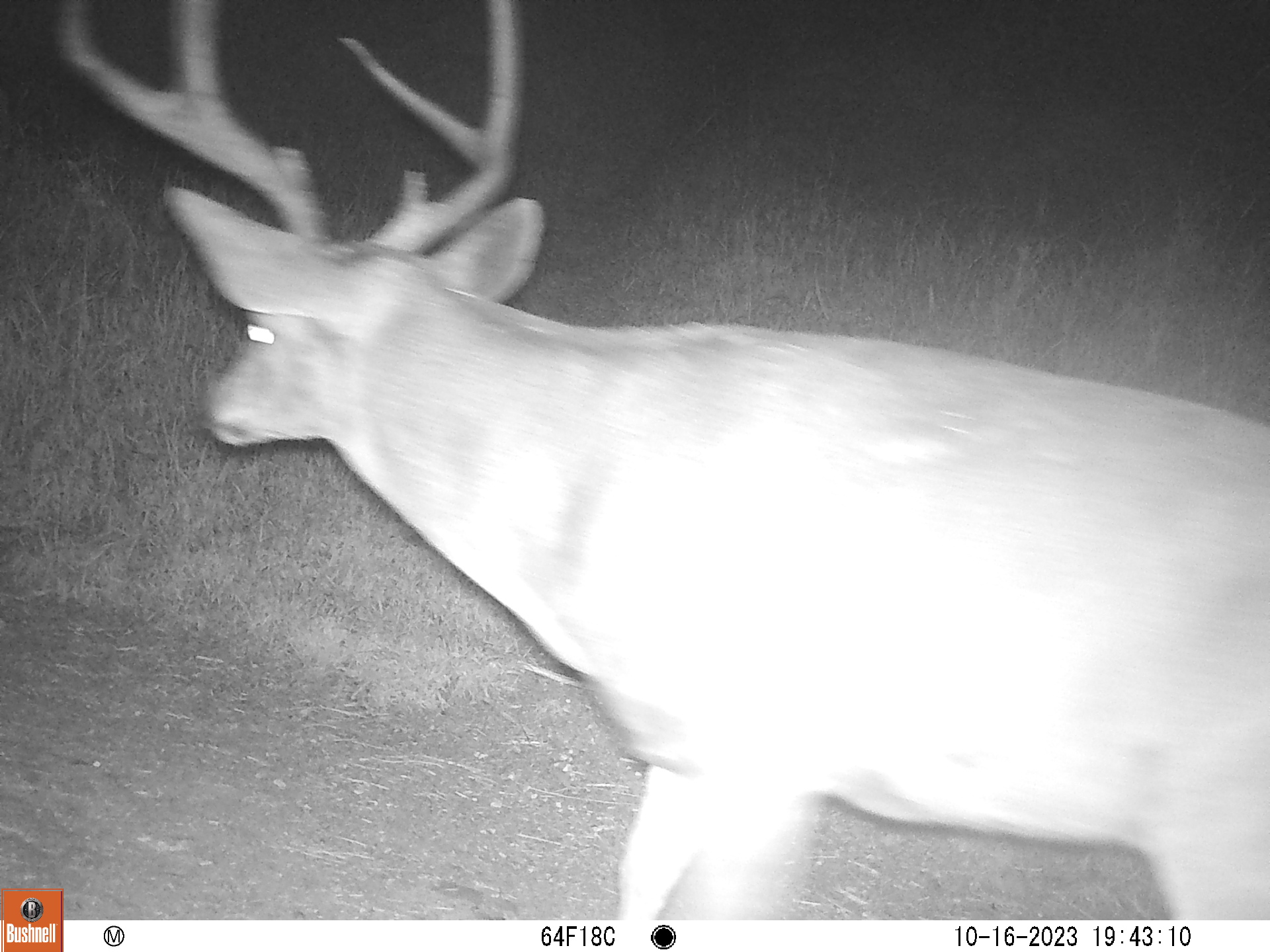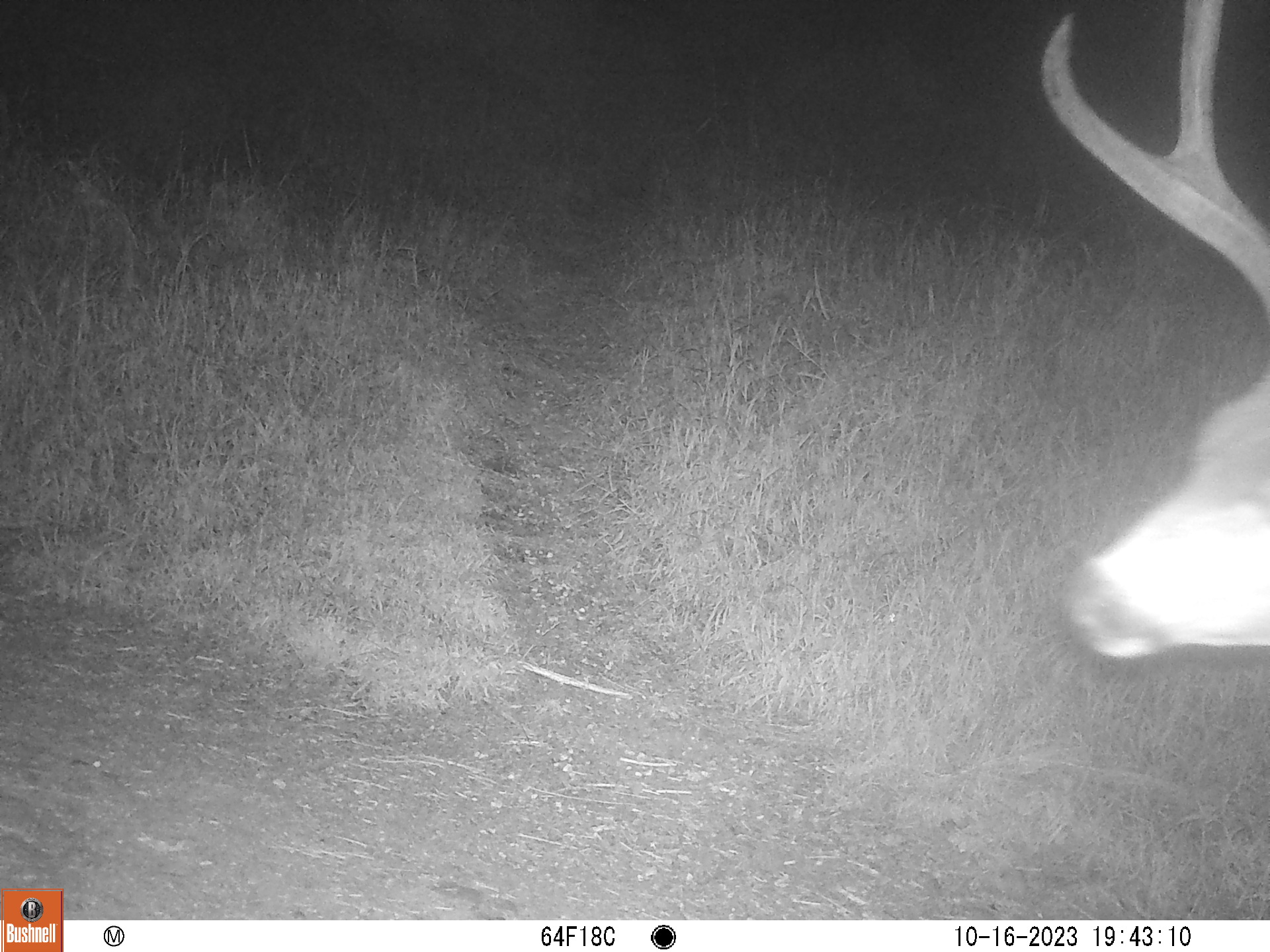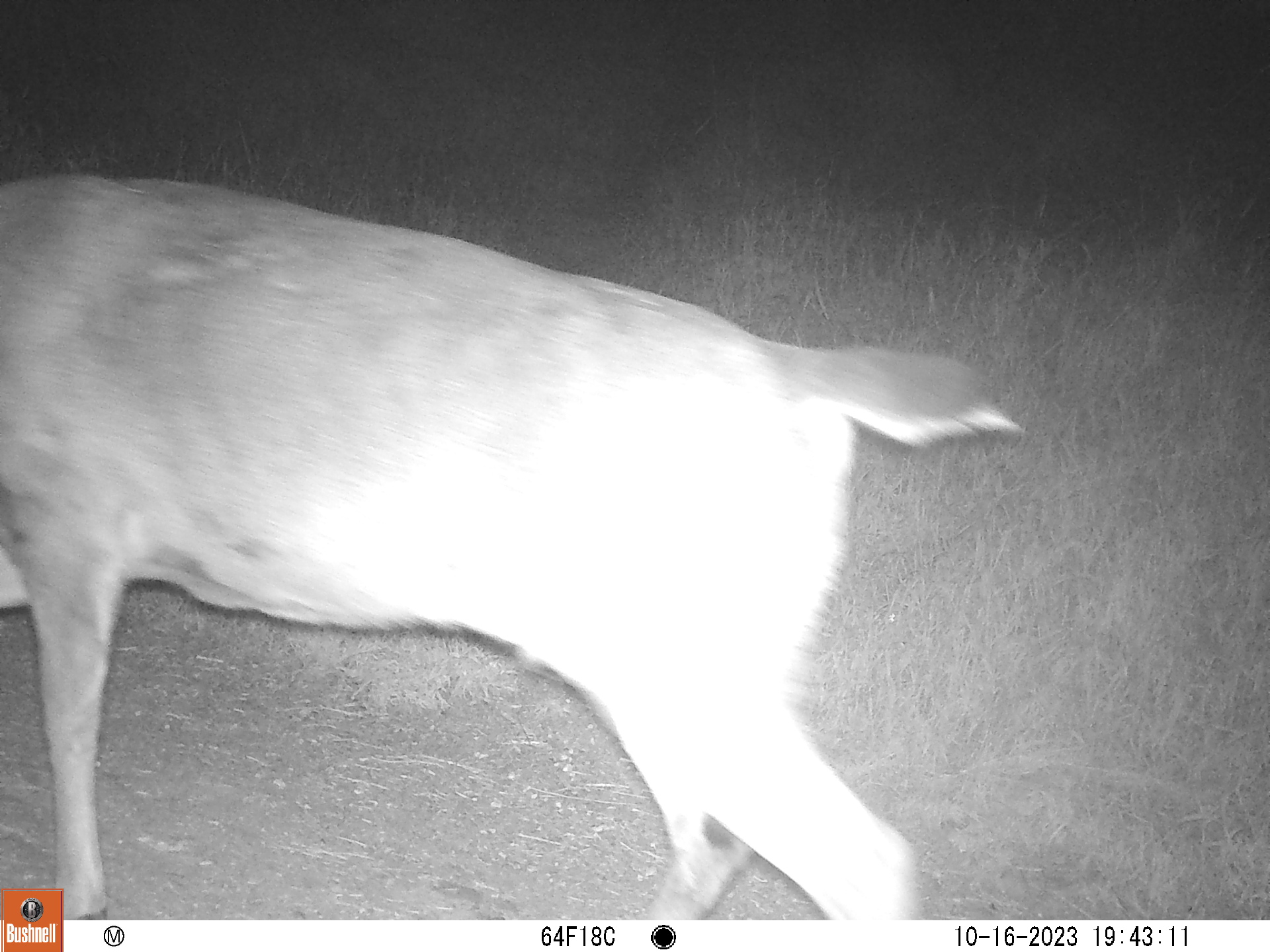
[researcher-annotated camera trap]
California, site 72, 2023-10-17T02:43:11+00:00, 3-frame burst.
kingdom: Animalia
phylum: Chordata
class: Mammalia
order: Artiodactyla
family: Cervidae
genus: Odocoileus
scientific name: Odocoileus hemionus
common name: mule deer